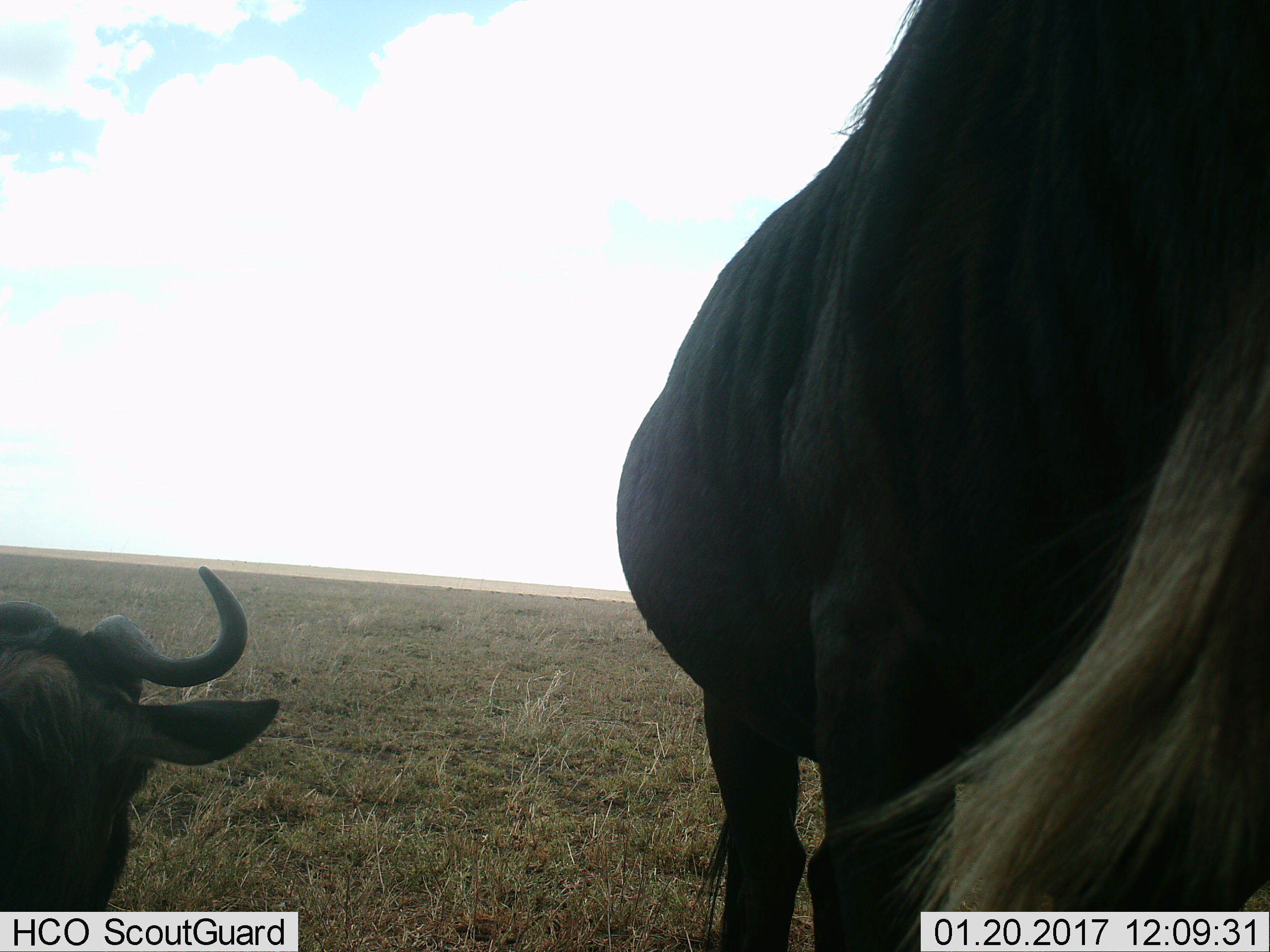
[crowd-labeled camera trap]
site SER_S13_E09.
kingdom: Animalia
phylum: Chordata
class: Mammalia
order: Artiodactyla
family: Bovidae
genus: Connochaetes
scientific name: Connochaetes taurinus taurinus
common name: blue wildebeest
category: wildebeestblue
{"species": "wildebeestblue (blue wildebeest) (Connochaetes taurinus taurinus)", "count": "2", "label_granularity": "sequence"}